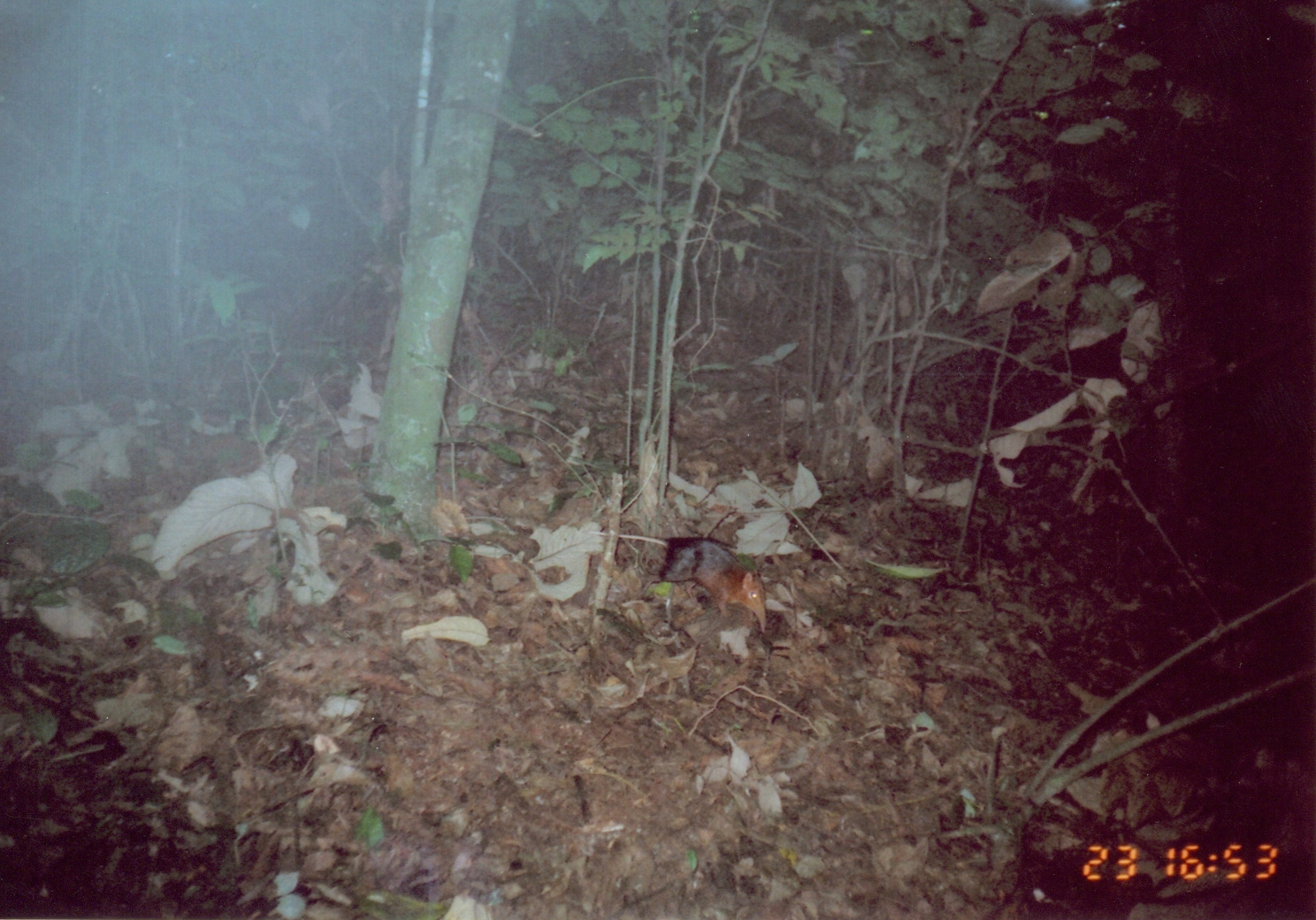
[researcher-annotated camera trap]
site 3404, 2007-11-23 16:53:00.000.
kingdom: Animalia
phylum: Chordata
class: Mammalia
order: Macroscelidea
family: Macroscelididae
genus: Rhynchocyon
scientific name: Rhynchocyon petersi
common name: black-and-rufous sengi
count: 1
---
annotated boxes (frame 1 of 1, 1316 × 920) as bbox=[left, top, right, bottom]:
rhynchocyon petersi: bbox=[586, 527, 767, 635]